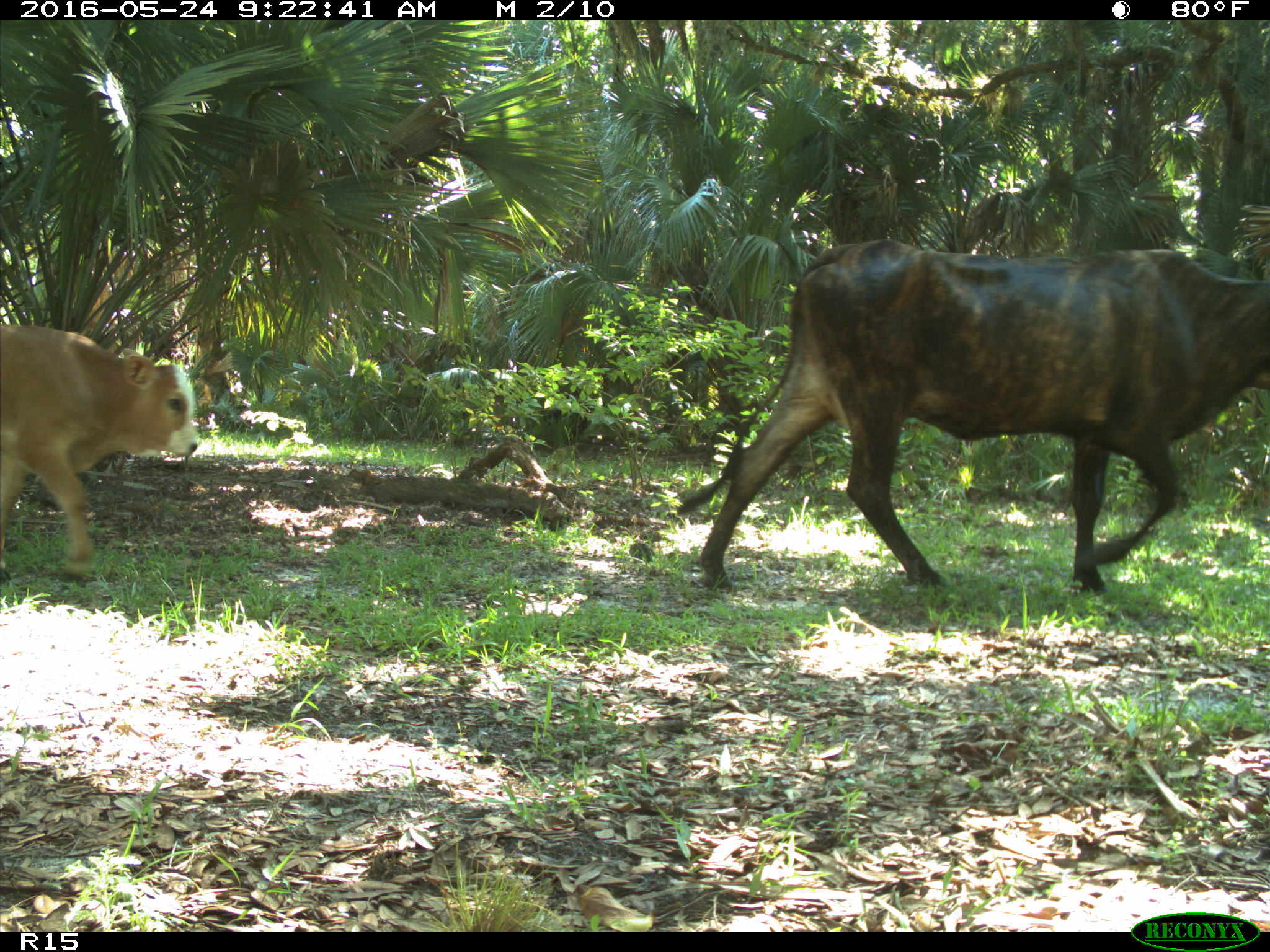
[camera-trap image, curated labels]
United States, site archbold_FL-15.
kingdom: Animalia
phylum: Chordata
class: Mammalia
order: Artiodactyla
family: Bovidae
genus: Bos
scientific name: Bos taurus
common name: domestic cow